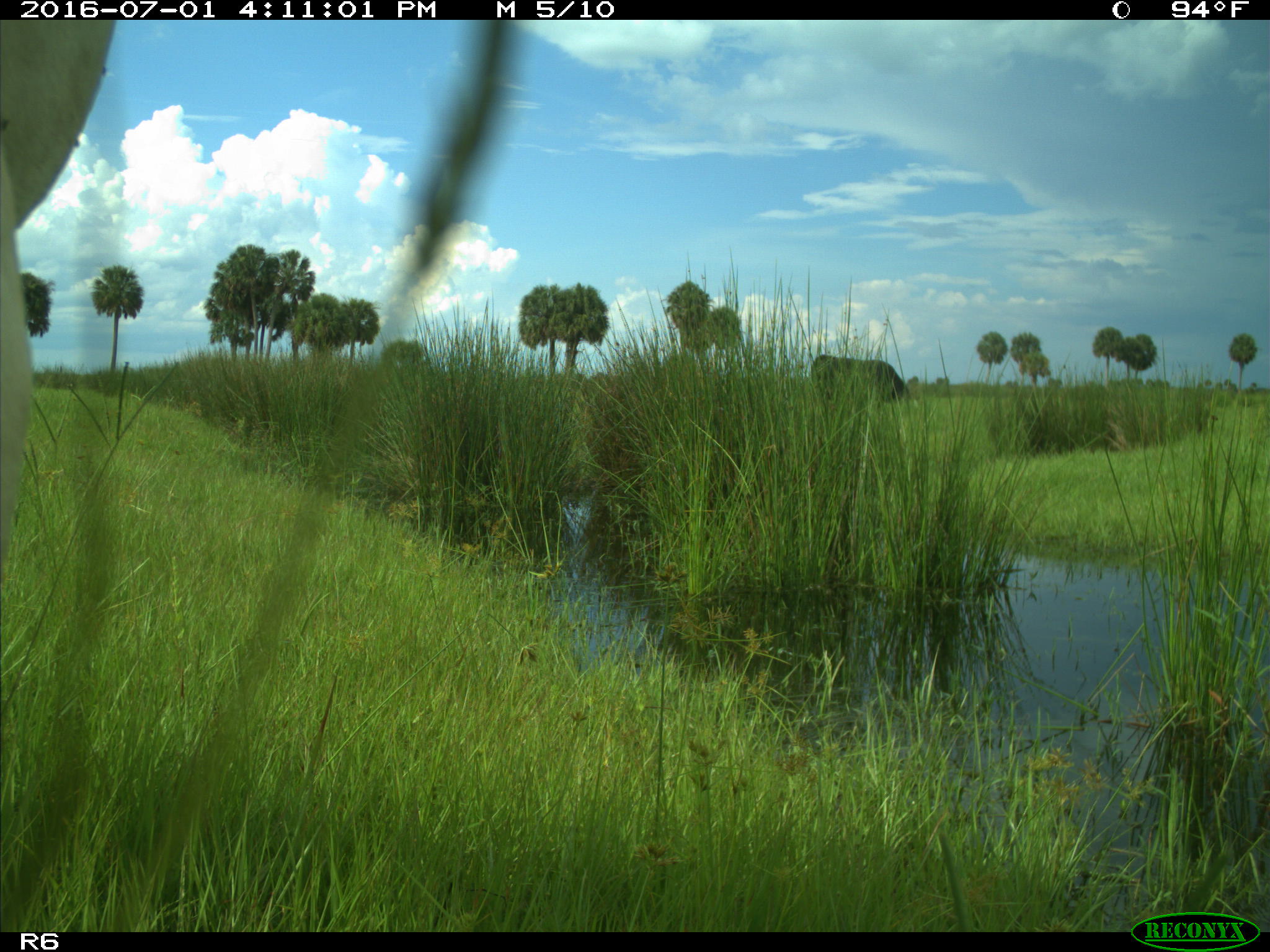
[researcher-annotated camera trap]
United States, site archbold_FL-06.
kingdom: Animalia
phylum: Chordata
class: Mammalia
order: Artiodactyla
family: Bovidae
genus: Bos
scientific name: Bos taurus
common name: domestic cow